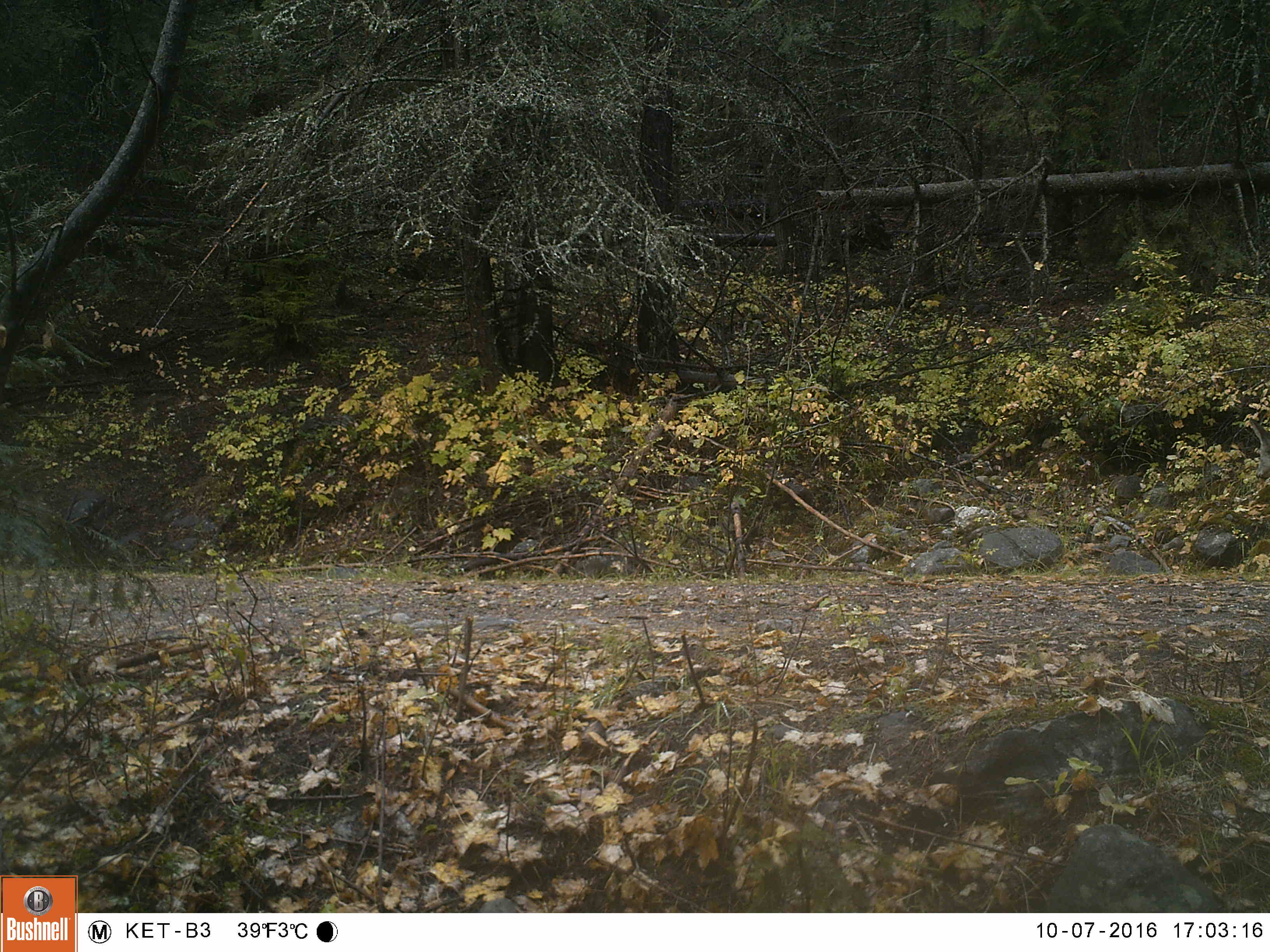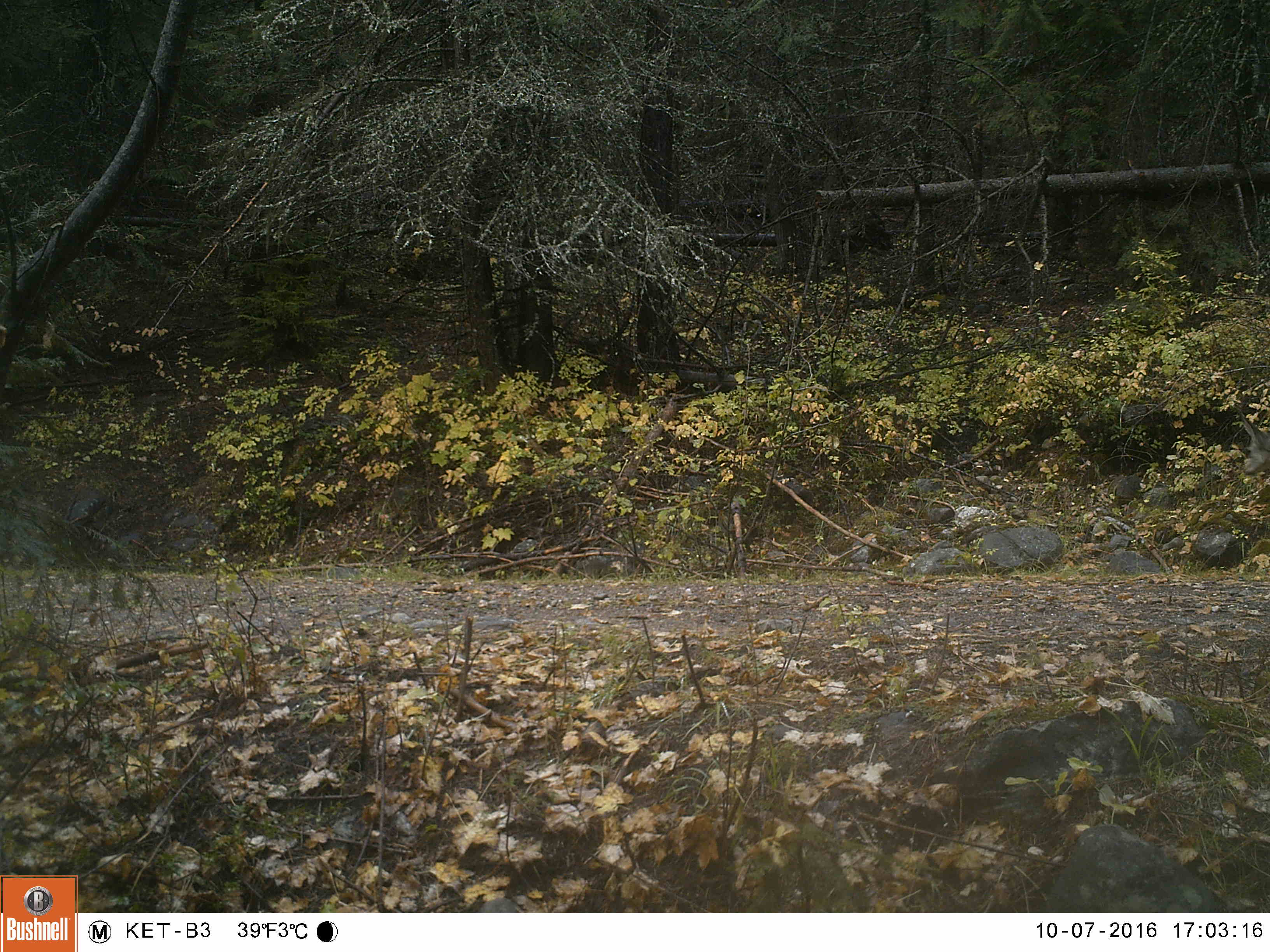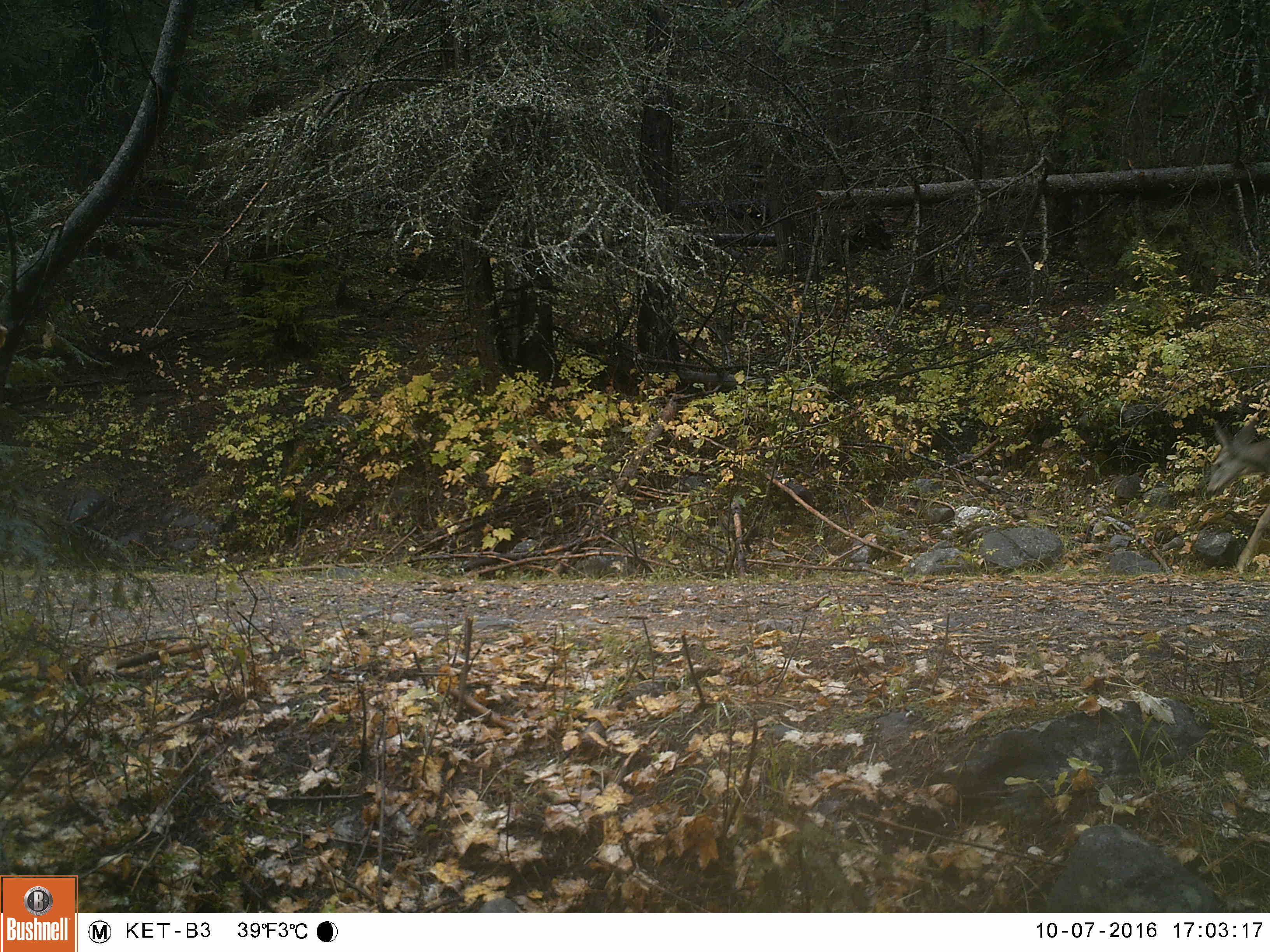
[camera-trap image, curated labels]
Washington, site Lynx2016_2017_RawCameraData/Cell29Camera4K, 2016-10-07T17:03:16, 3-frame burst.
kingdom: Animalia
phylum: Chordata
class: Mammalia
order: Artiodactyla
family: Cervidae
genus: Odocoileus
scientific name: Odocoileus hemionus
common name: mule deer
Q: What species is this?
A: Odocoileus hemionus (mule deer).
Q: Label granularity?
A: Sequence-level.